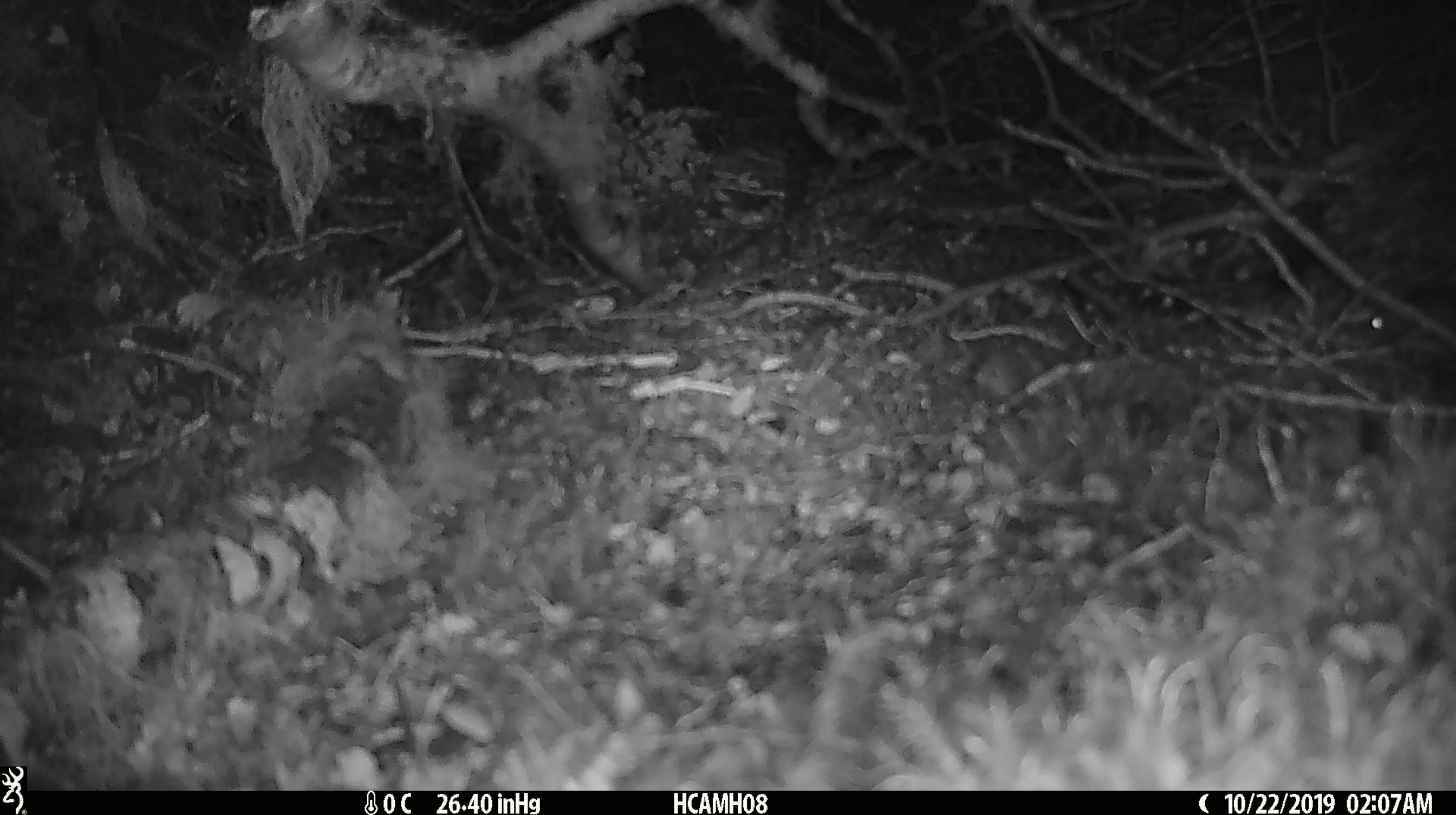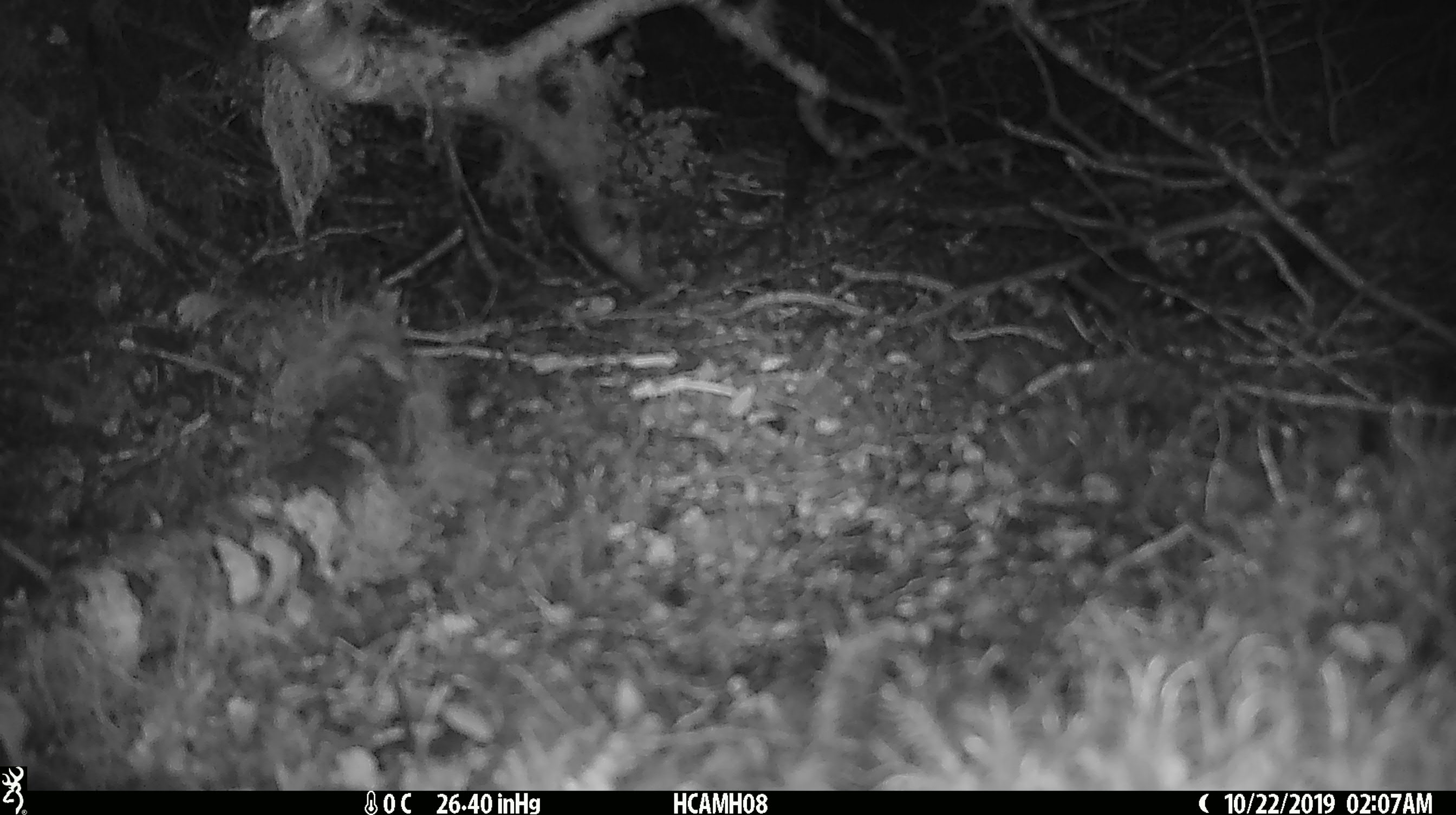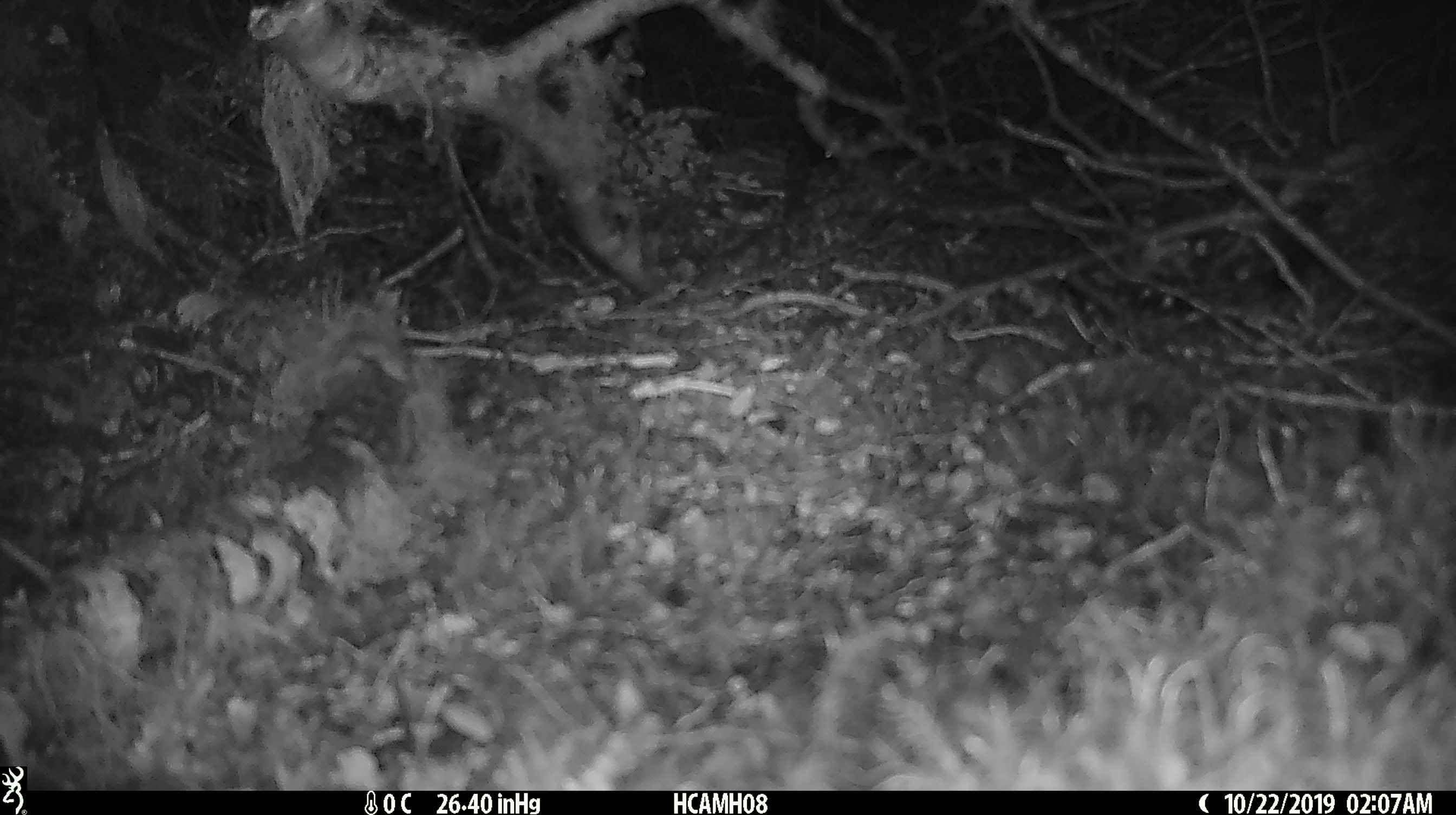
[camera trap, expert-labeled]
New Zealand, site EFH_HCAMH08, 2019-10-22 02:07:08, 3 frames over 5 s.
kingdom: Animalia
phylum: Chordata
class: Mammalia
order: Rodentia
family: Muridae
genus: Mus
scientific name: Mus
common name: mouse